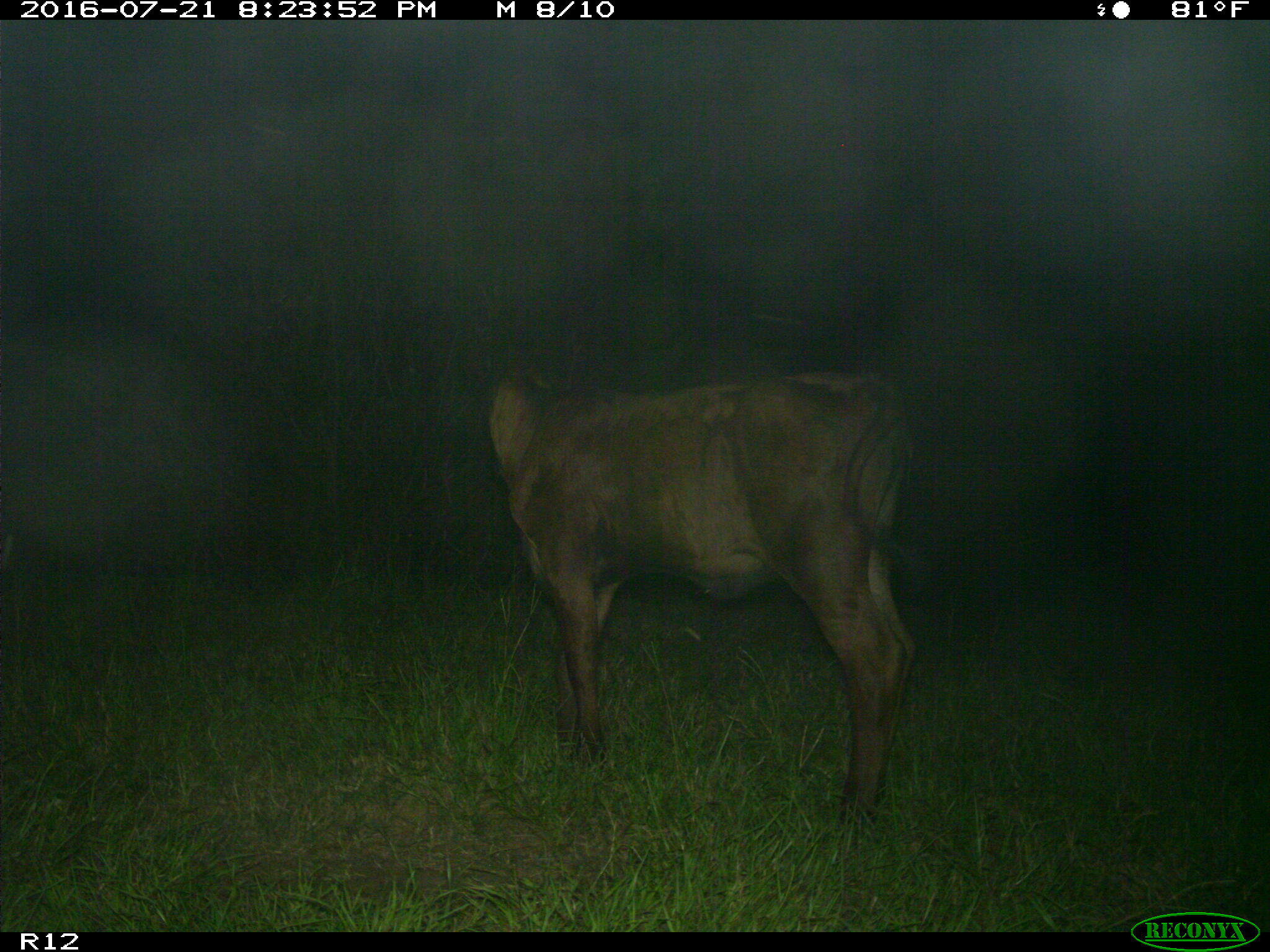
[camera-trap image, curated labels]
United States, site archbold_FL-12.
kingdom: Animalia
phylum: Chordata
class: Mammalia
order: Artiodactyla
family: Bovidae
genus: Bos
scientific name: Bos taurus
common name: domestic cow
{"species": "Bos taurus (domestic cow)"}